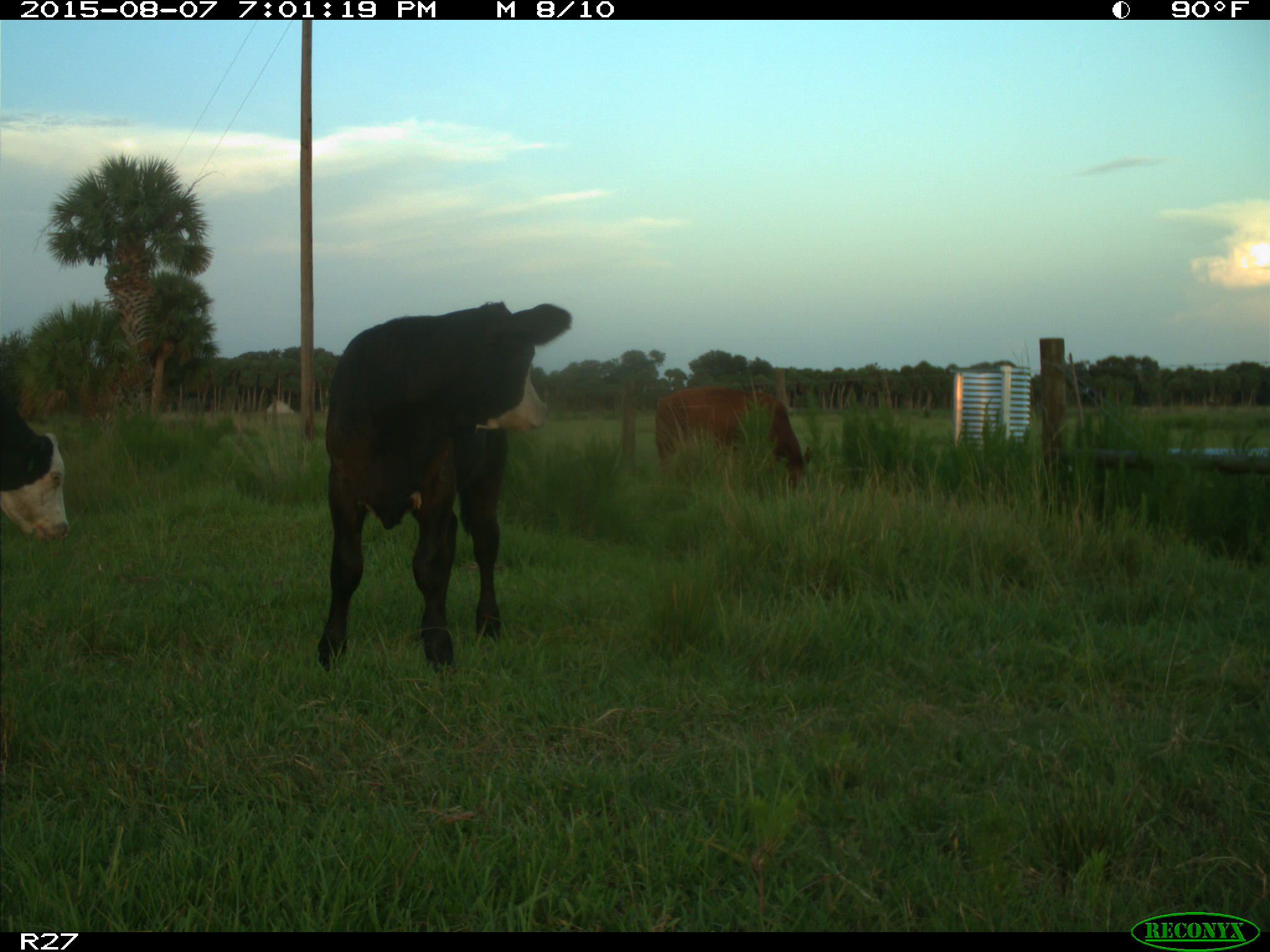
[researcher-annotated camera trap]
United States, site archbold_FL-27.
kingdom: Animalia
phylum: Chordata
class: Mammalia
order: Artiodactyla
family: Bovidae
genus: Bos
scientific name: Bos taurus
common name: domestic cow